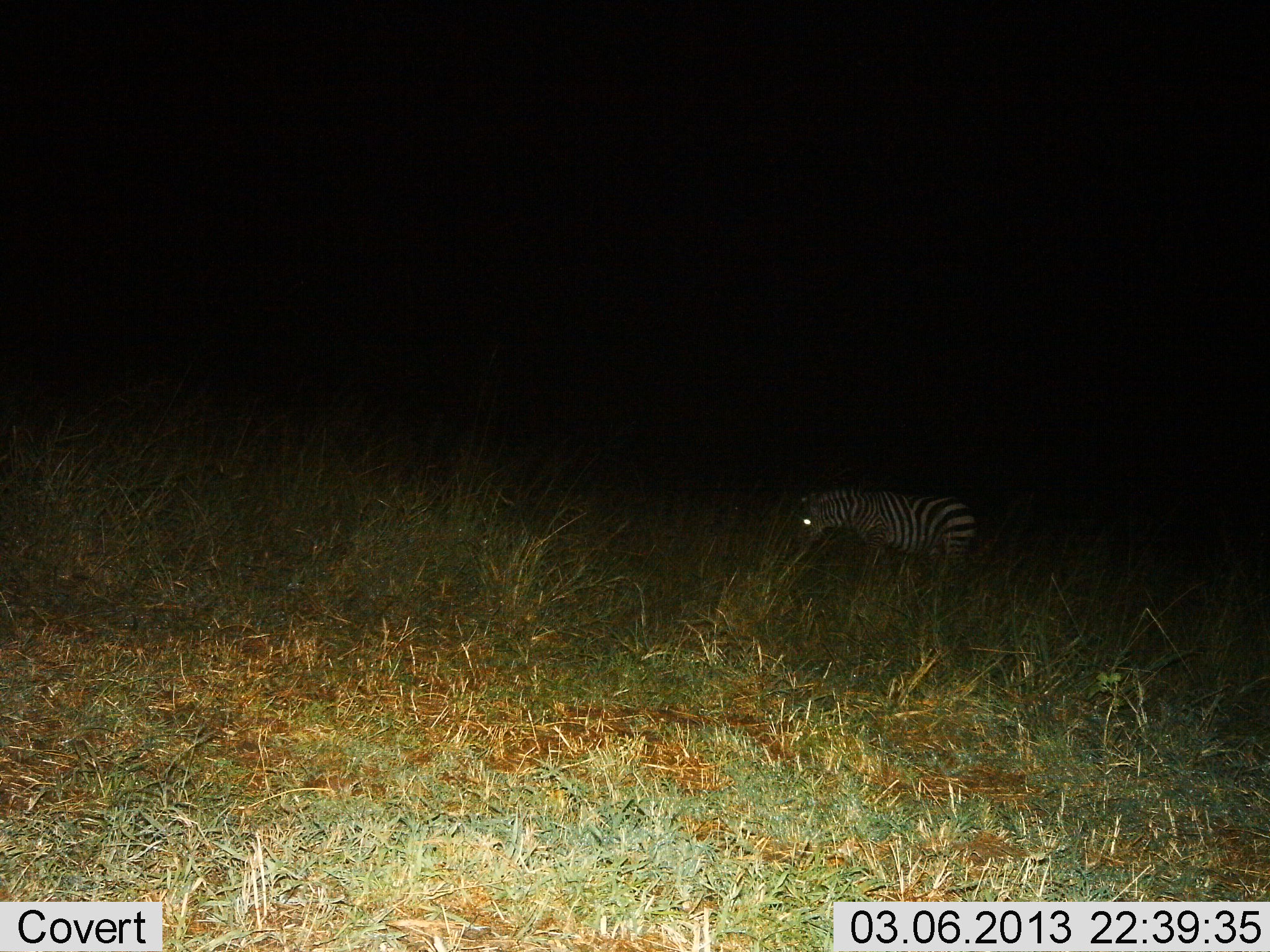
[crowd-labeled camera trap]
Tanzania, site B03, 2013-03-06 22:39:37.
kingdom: Animalia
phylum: Chordata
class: Mammalia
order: Perissodactyla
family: Equidae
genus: Equus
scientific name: Equus quagga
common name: plains zebra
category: zebra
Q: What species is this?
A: Zebra (plains zebra) (Equus quagga).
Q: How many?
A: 1.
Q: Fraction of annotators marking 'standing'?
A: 59%.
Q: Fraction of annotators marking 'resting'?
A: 0%.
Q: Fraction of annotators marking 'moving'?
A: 3%.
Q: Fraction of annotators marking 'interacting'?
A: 0%.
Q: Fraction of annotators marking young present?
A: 0%.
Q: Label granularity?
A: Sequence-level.